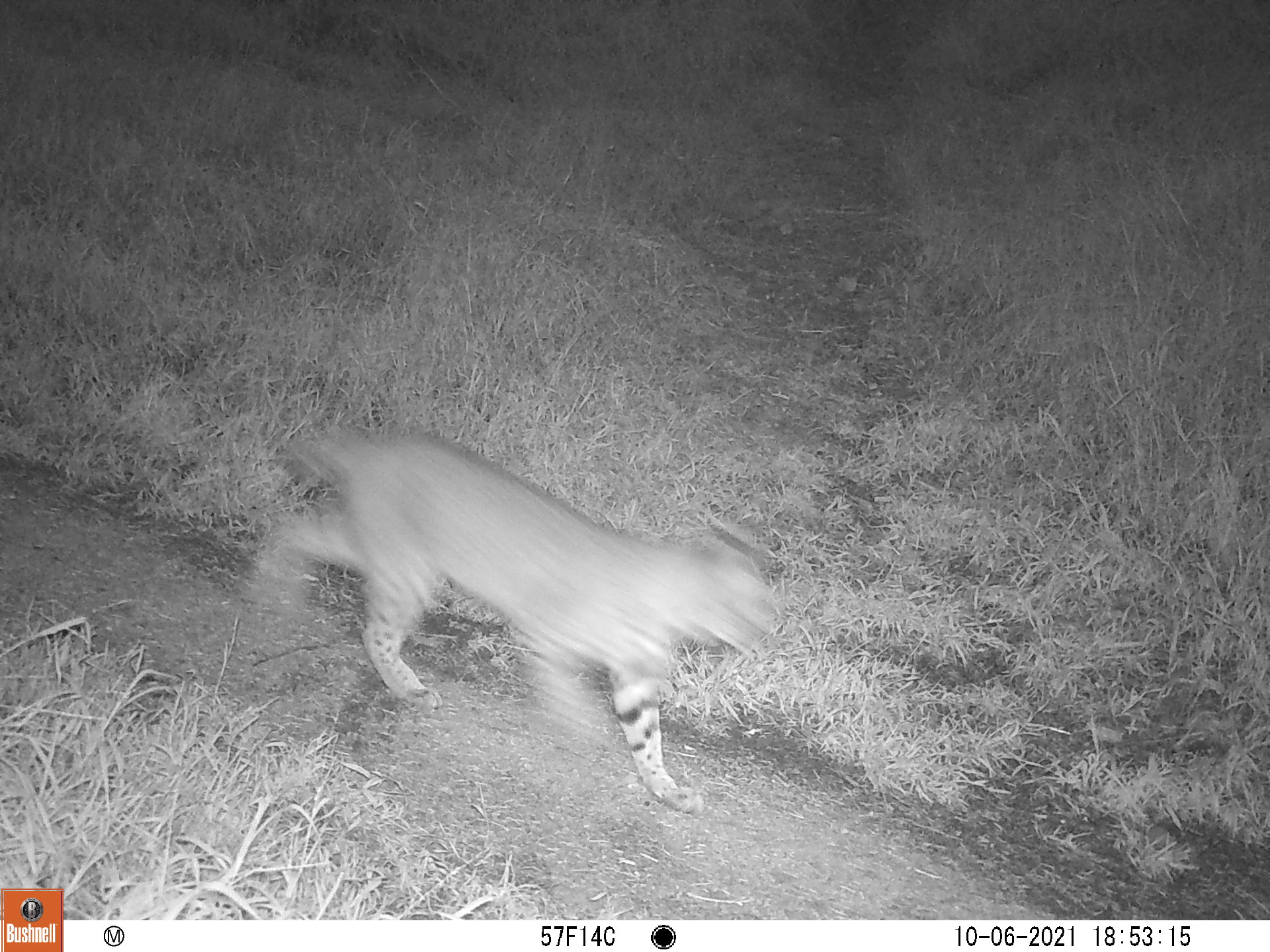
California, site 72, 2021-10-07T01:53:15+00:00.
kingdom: Animalia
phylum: Chordata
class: Mammalia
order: Carnivora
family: Felidae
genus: Lynx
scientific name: Lynx rufus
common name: bobcat